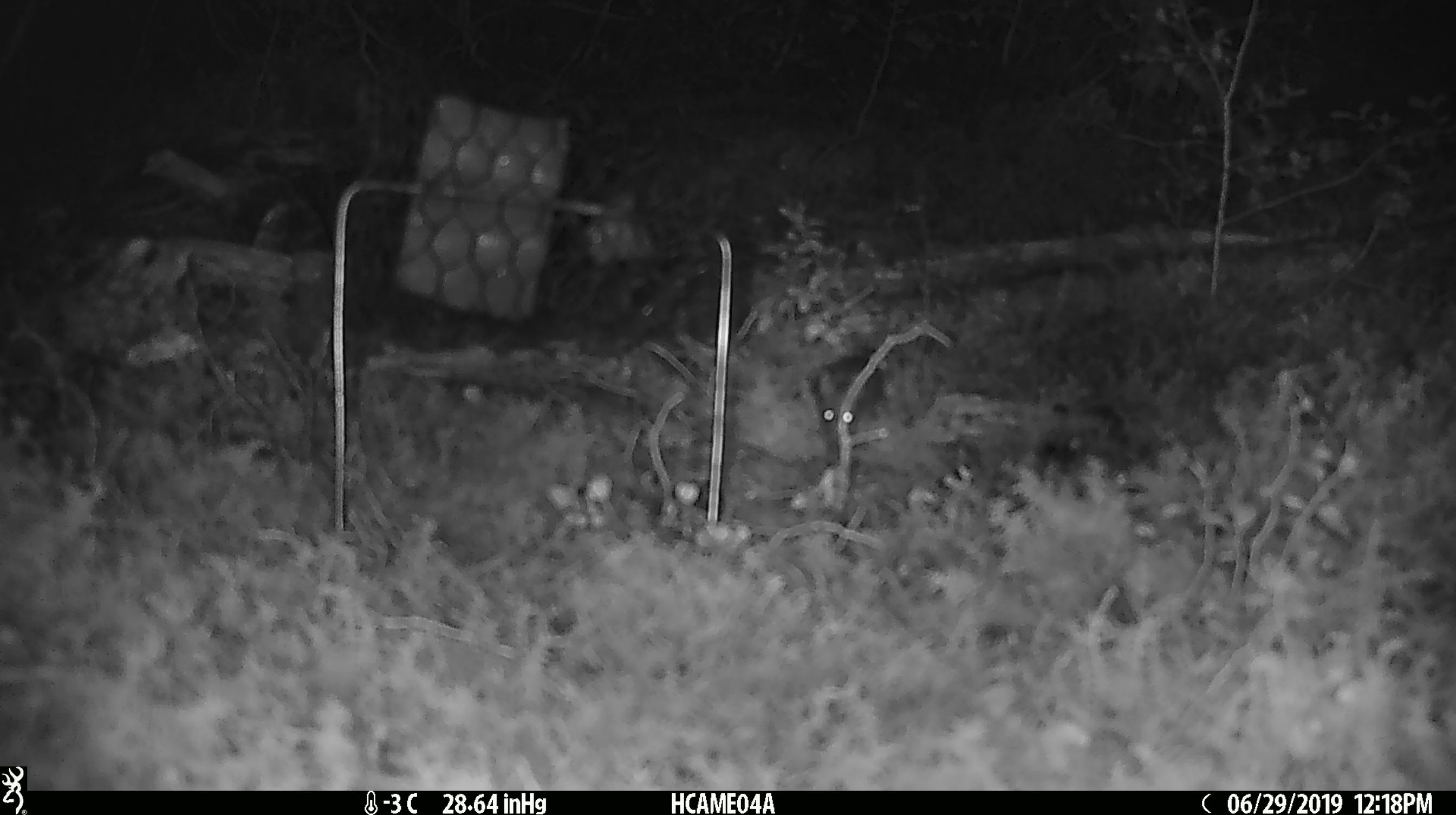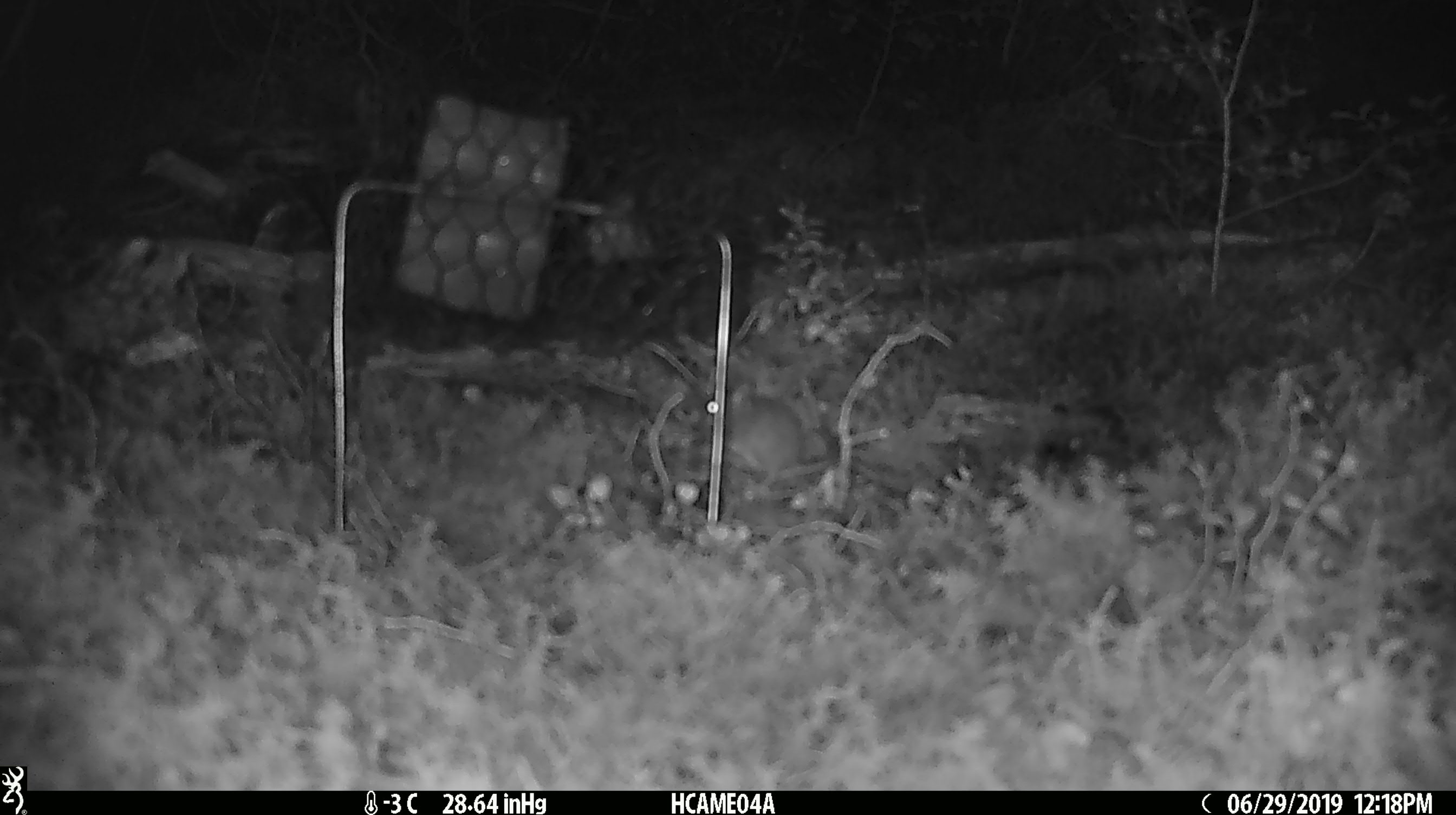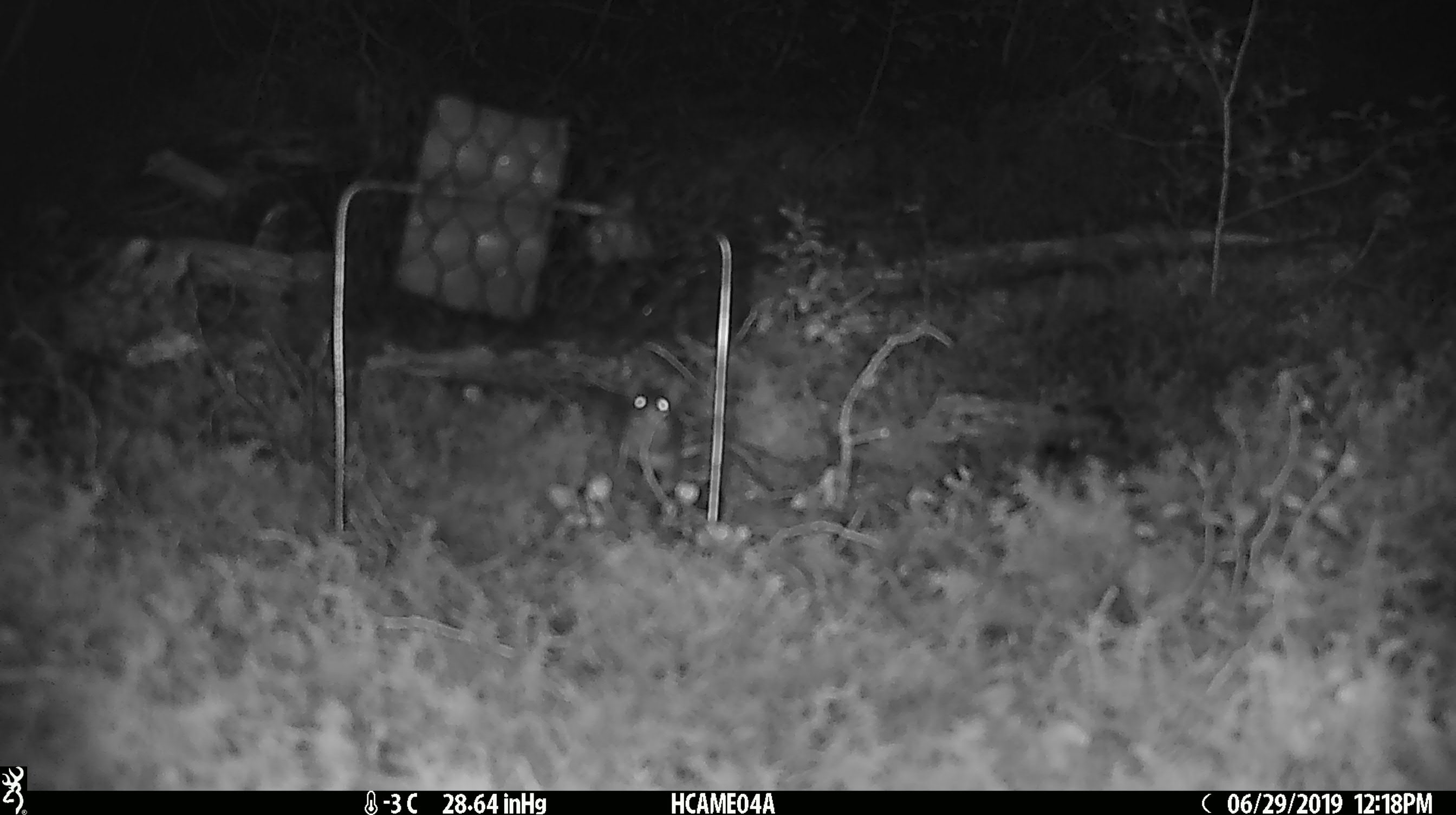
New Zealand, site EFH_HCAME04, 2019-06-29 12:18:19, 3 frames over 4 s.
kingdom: Animalia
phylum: Chordata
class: Mammalia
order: Rodentia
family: Muridae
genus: Mus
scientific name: Mus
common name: mouse